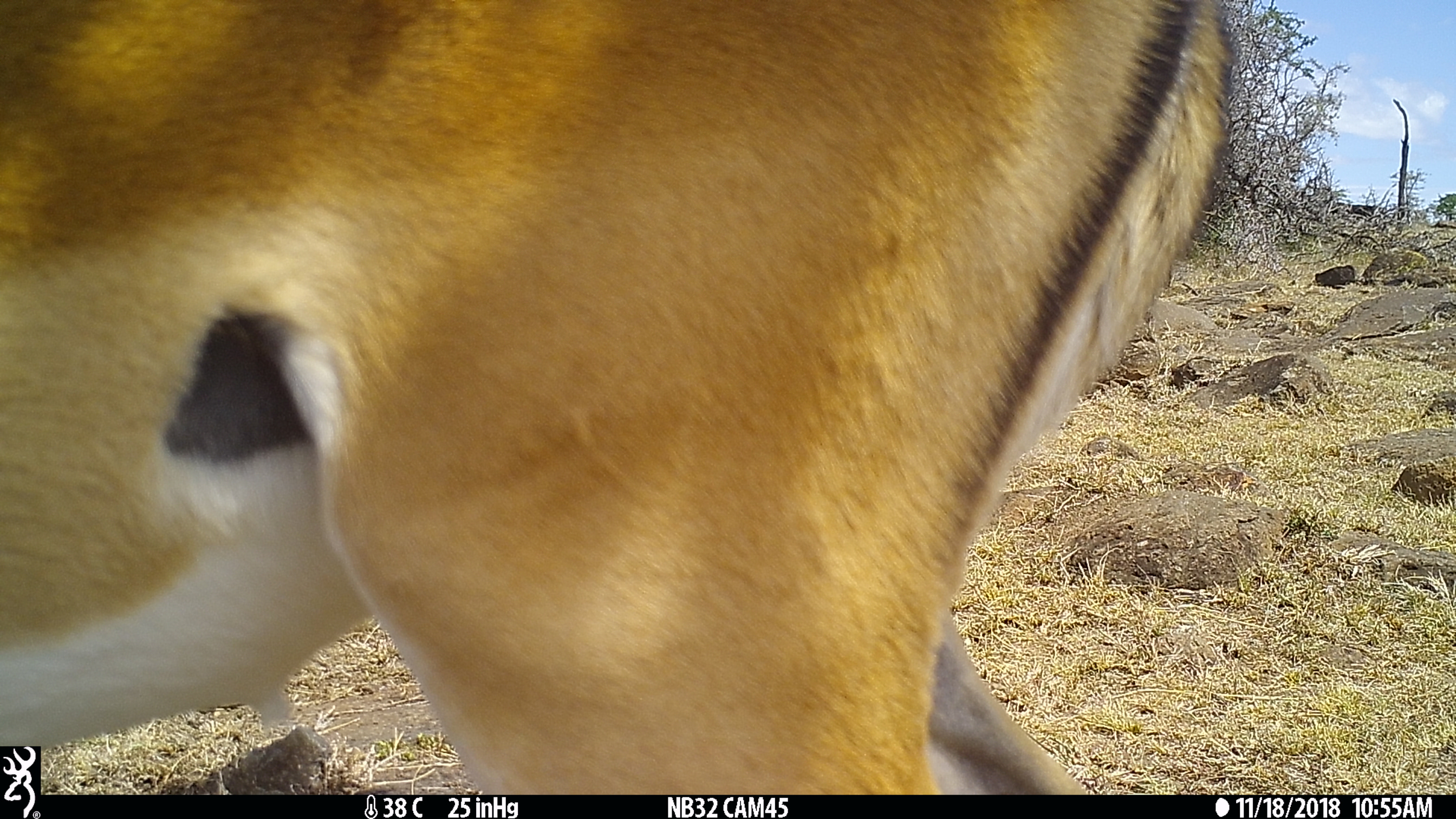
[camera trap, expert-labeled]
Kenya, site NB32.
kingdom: Animalia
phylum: Chordata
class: Mammalia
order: Artiodactyla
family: Bovidae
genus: Aepyceros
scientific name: Aepyceros melampus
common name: impala